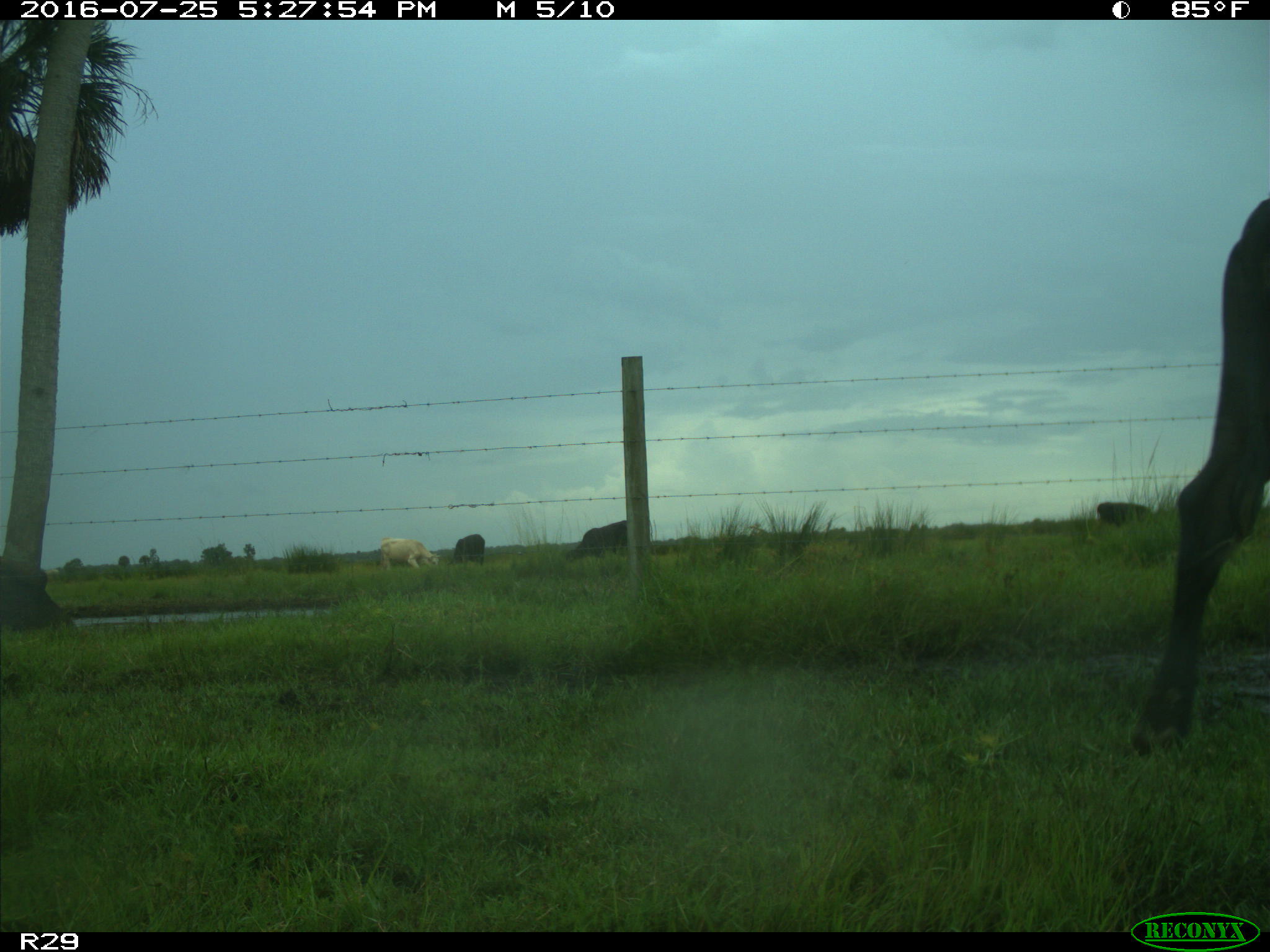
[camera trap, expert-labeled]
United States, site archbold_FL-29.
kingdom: Animalia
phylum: Chordata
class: Mammalia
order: Artiodactyla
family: Bovidae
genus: Bos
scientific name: Bos taurus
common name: domestic cow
Bos taurus (domestic cow).